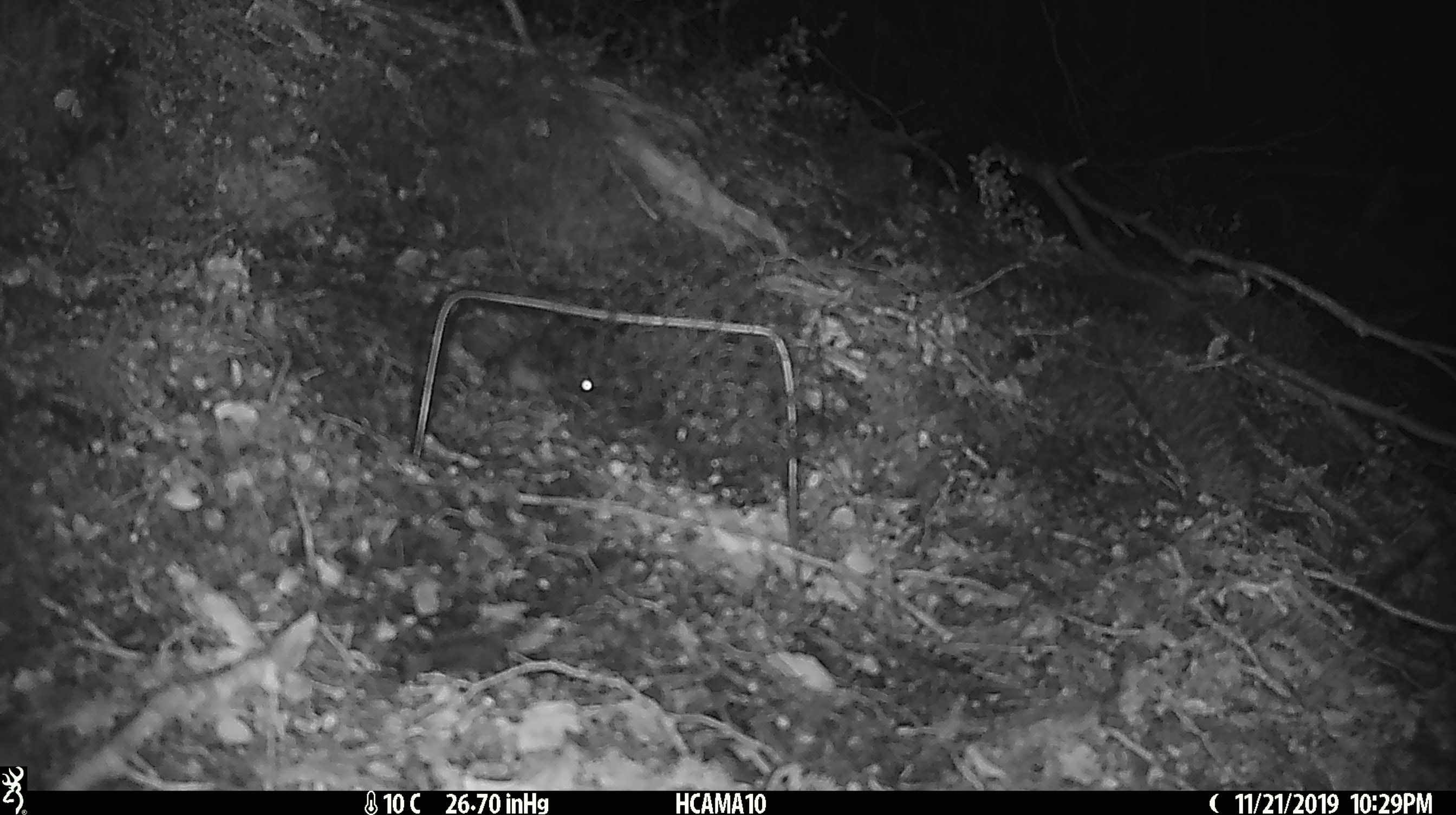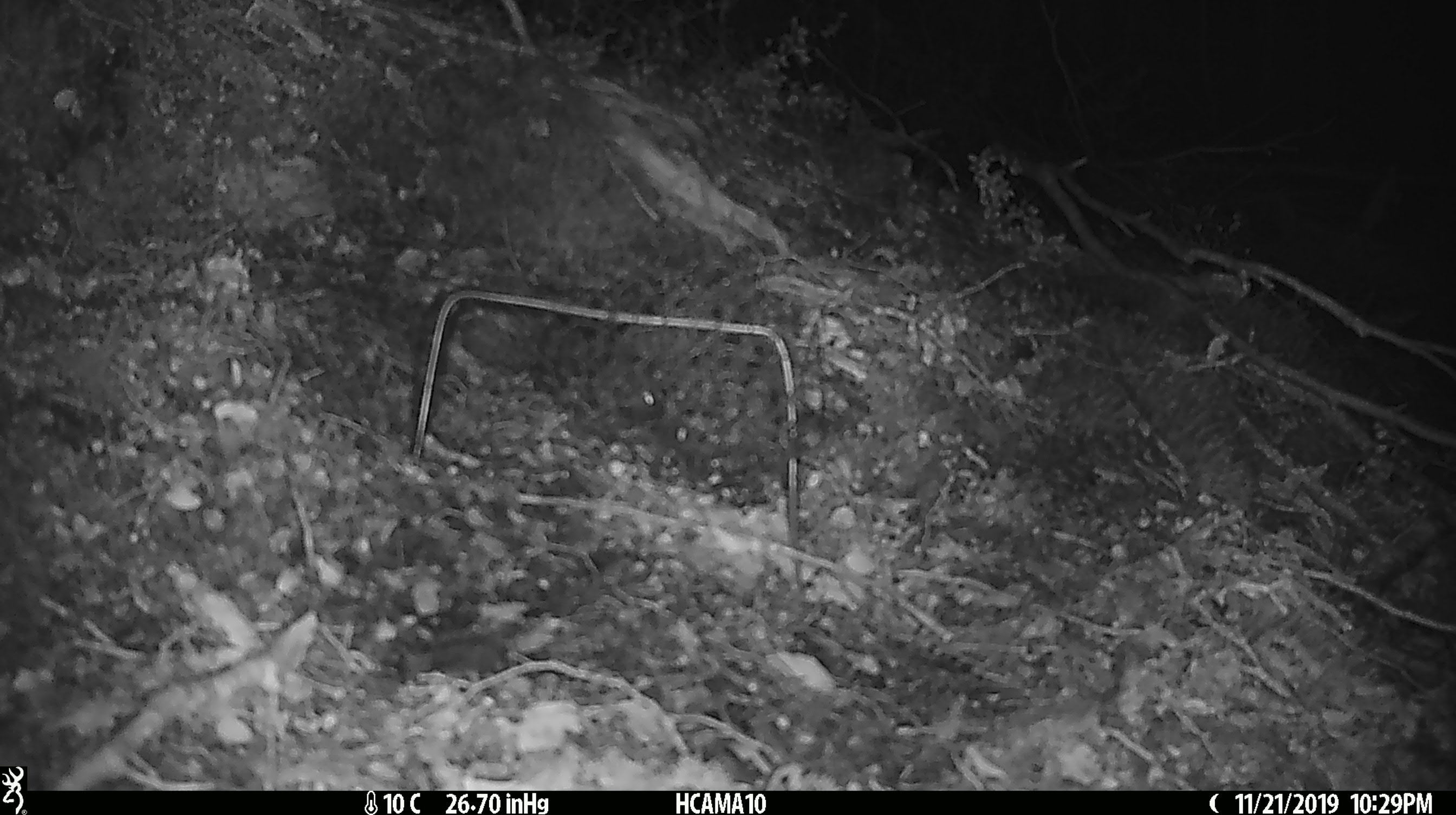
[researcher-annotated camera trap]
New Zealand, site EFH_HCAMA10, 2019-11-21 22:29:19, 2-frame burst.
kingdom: Animalia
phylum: Chordata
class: Mammalia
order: Rodentia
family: Muridae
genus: Mus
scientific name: Mus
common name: mouse